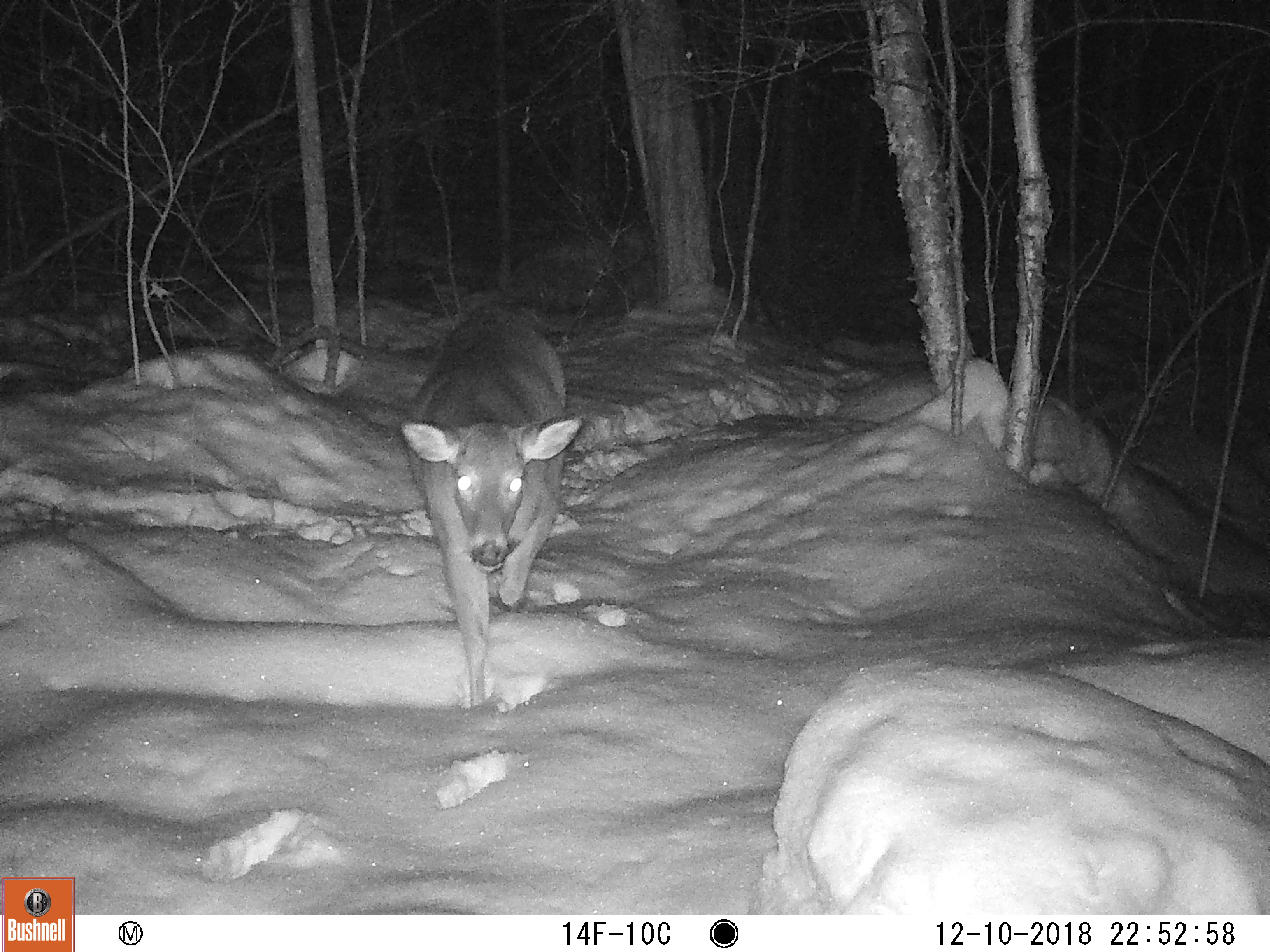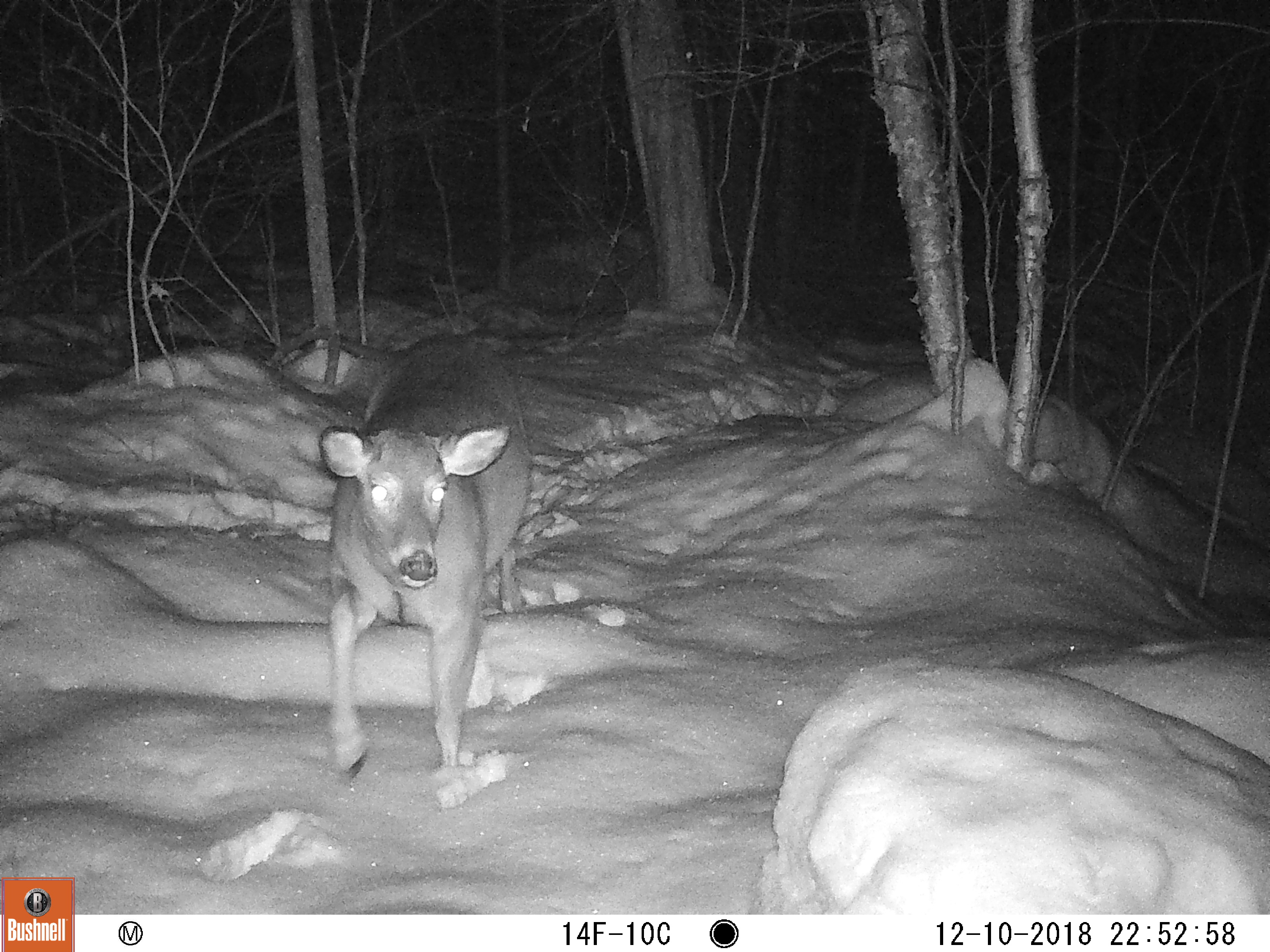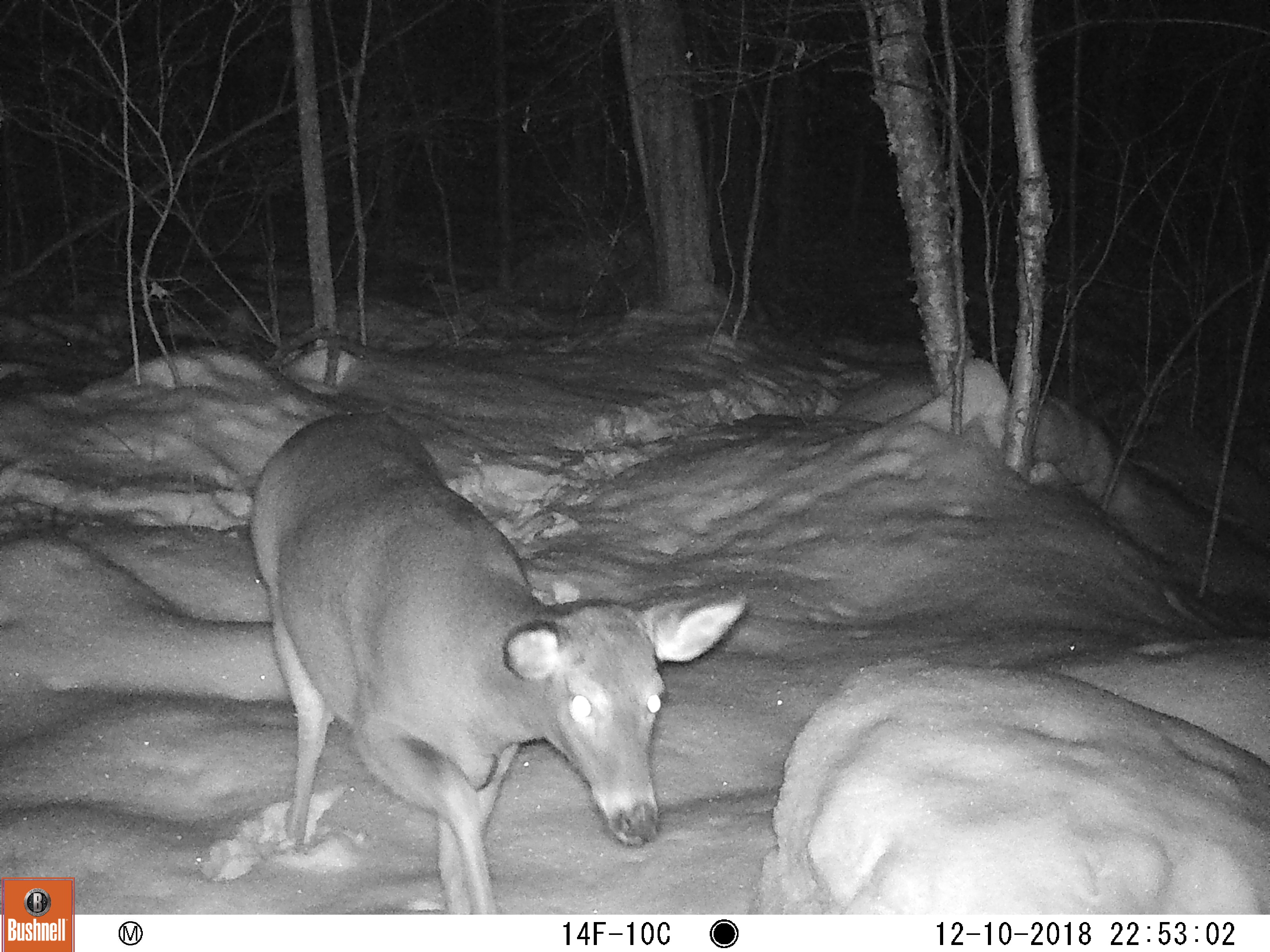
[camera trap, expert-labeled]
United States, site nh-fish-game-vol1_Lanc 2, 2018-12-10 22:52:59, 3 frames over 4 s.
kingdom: Animalia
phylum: Chordata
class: Mammalia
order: Artiodactyla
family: Cervidae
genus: Odocoileus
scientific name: Odocoileus virginianus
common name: white-tailed deer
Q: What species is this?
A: White-tailed deer (Odocoileus virginianus).